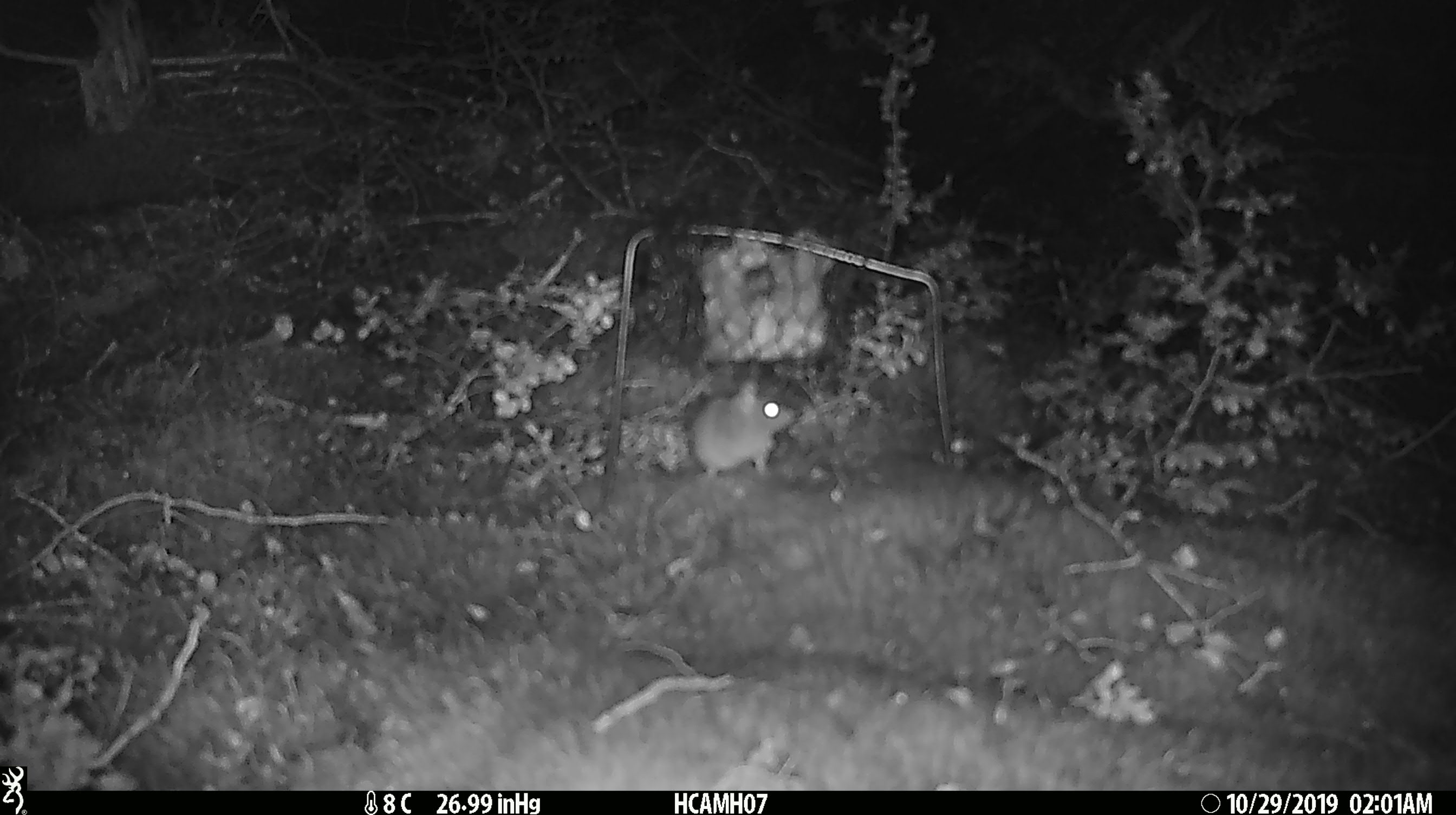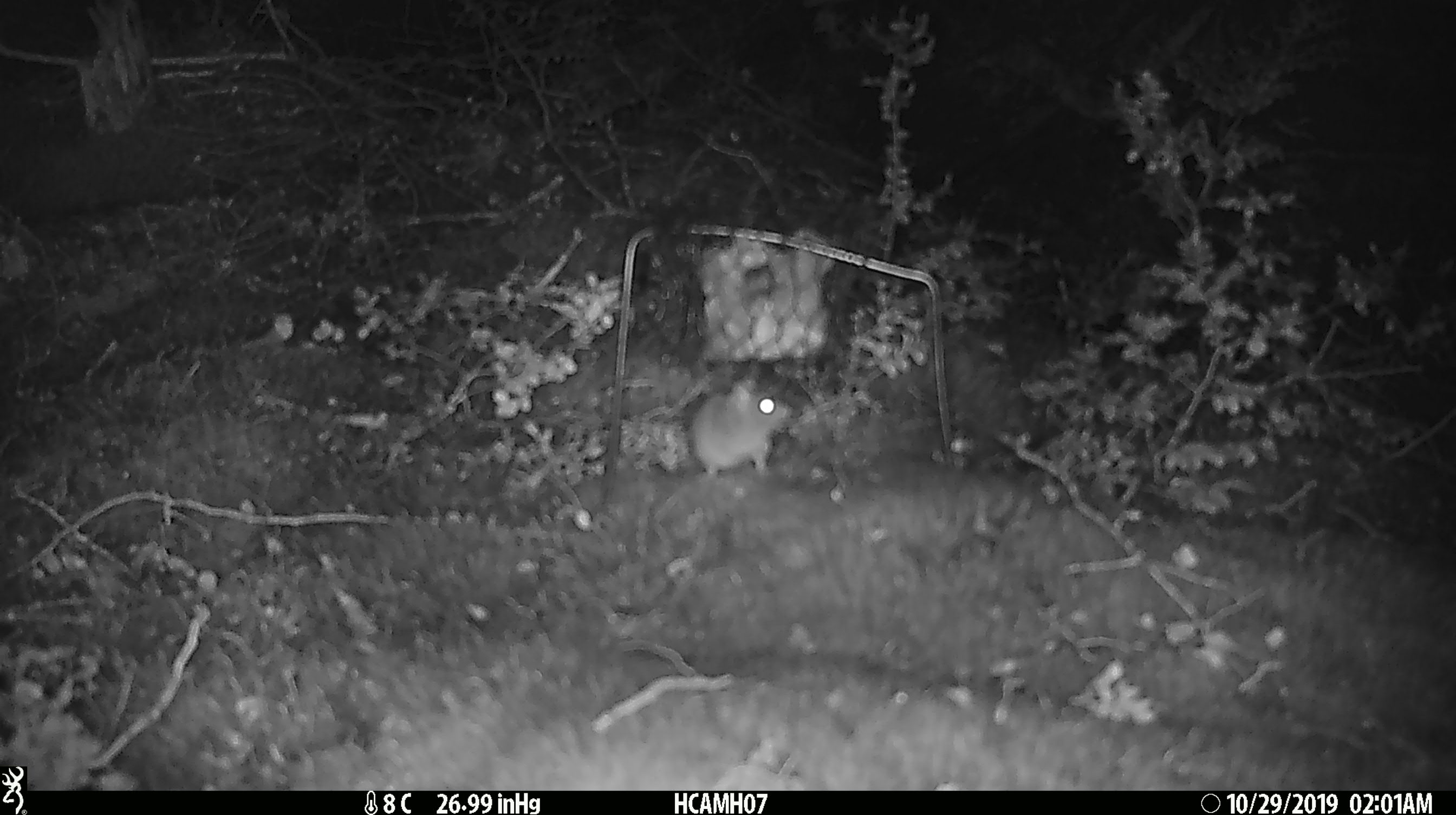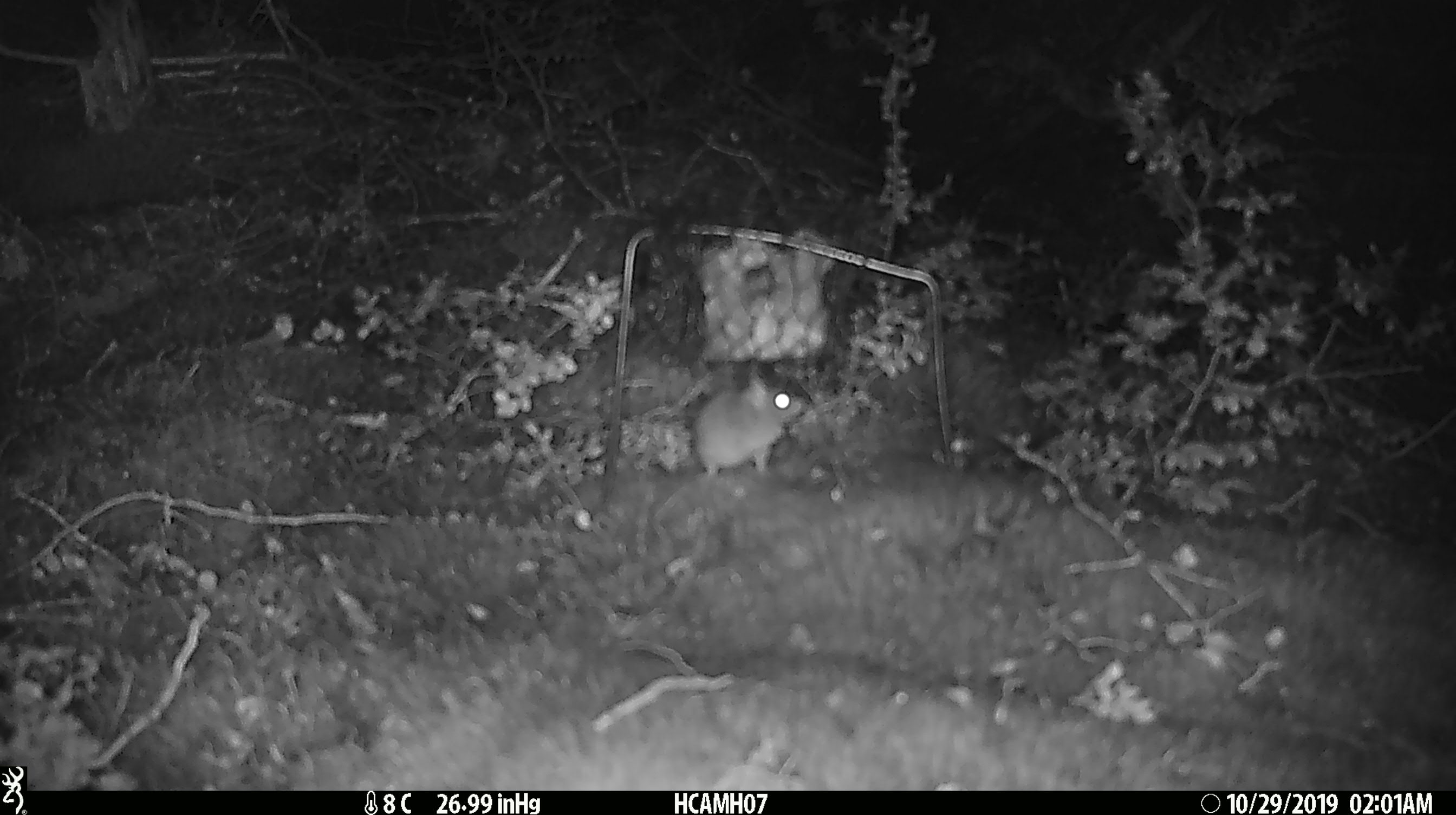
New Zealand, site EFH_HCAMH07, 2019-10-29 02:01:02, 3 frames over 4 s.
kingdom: Animalia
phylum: Chordata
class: Mammalia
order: Rodentia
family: Muridae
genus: Mus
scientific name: Mus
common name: mouse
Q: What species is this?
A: Mouse (Mus).